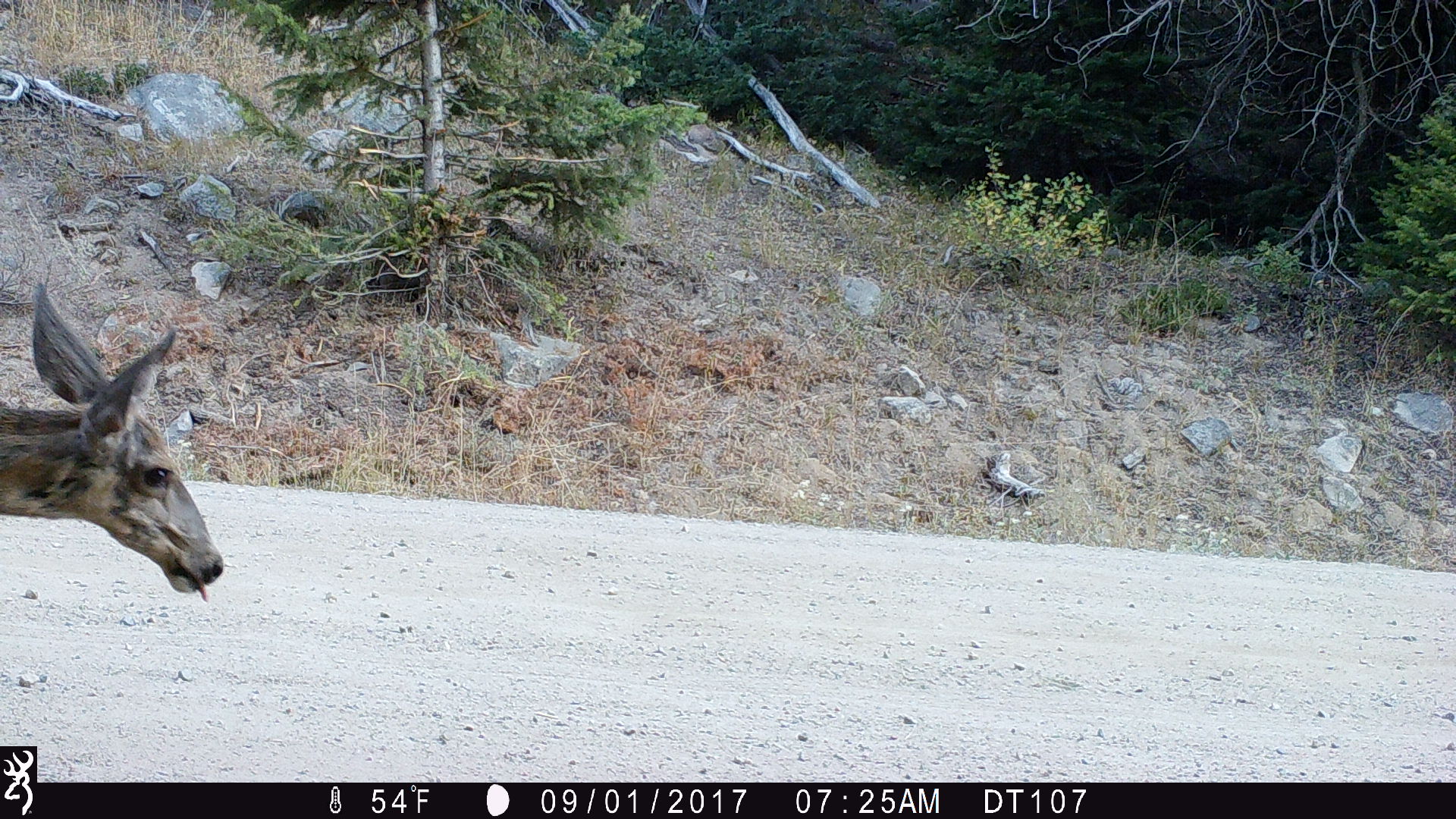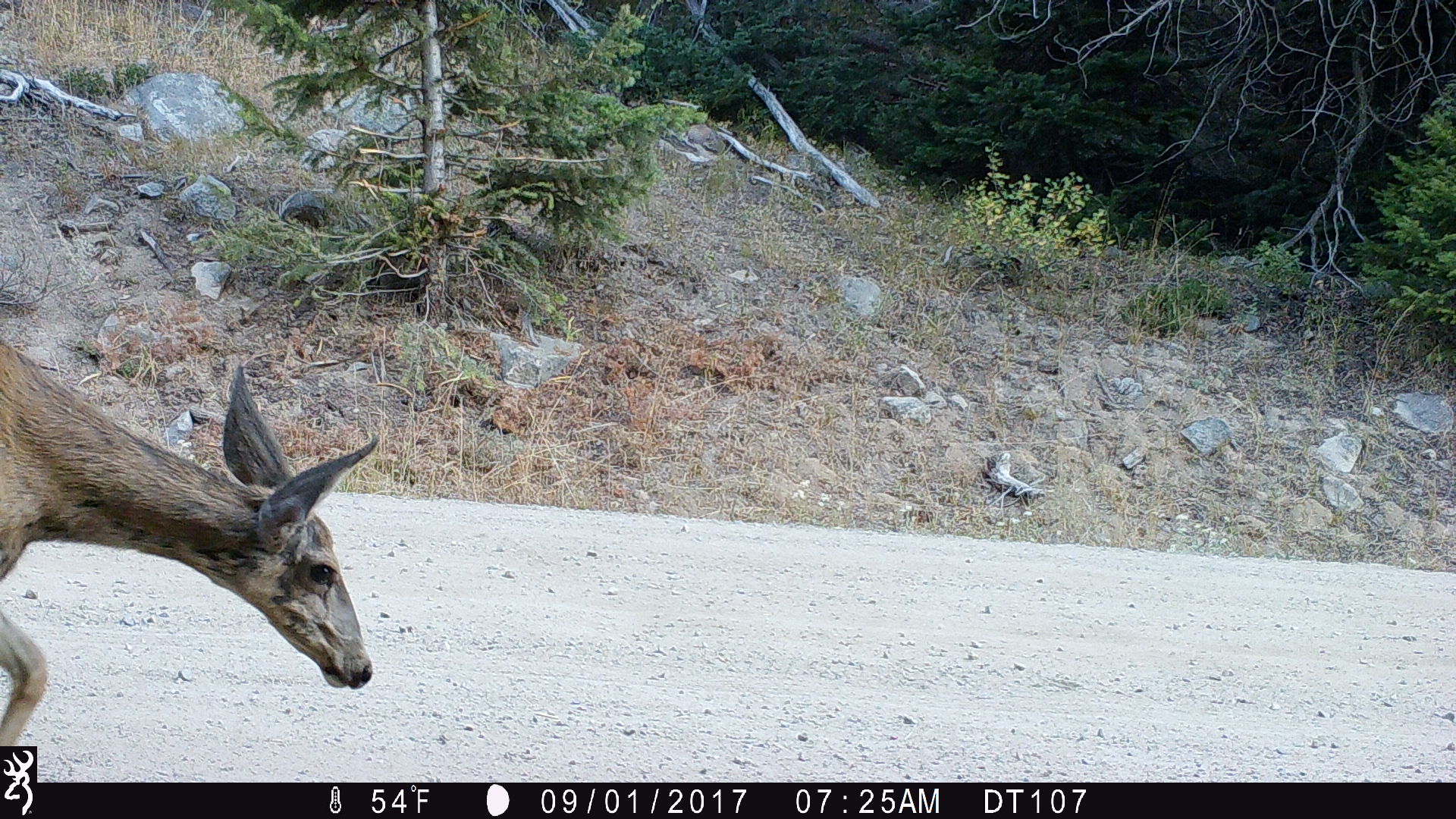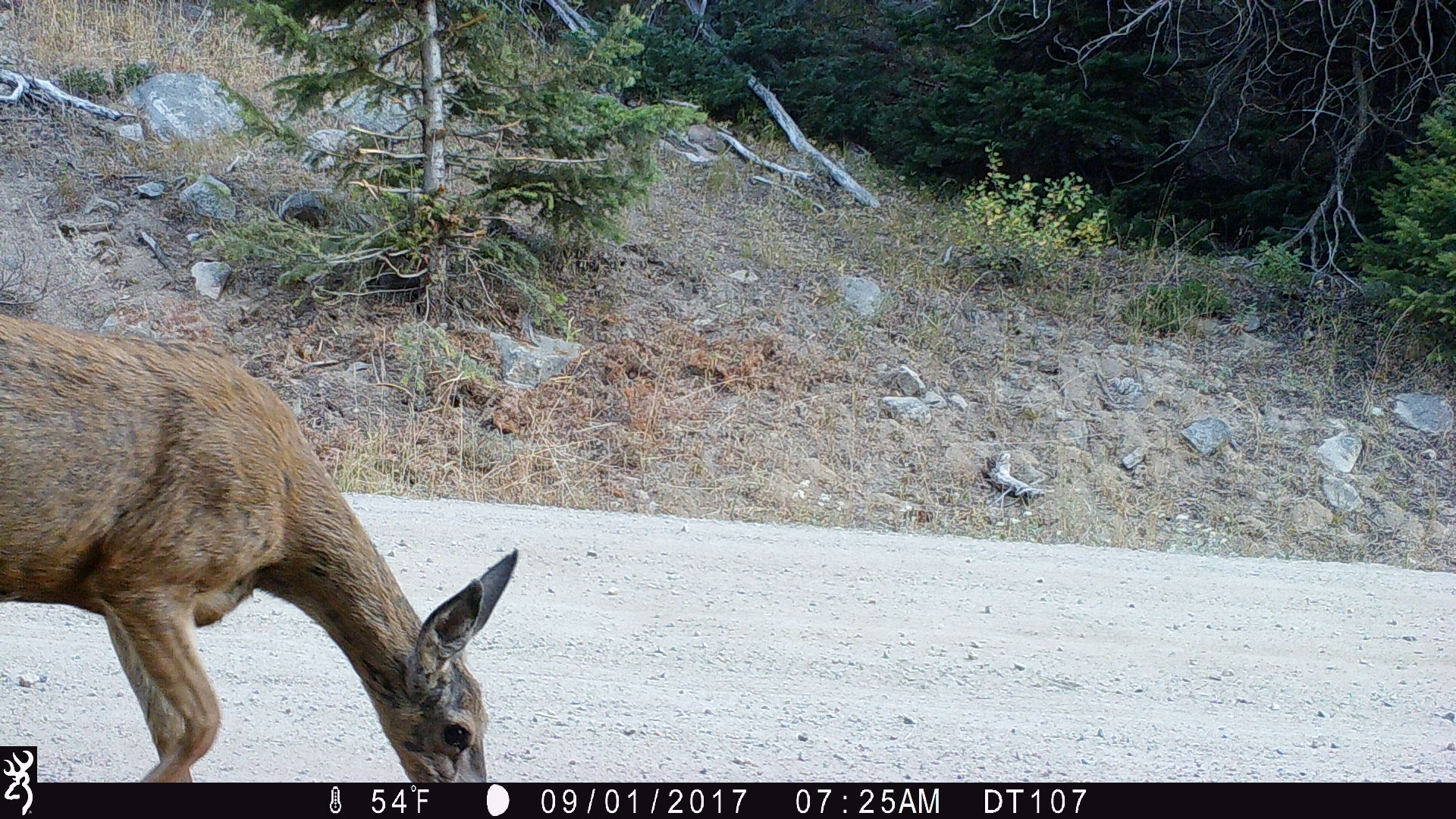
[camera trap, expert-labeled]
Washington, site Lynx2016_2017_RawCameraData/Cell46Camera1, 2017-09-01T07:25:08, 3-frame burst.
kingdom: Animalia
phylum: Chordata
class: Mammalia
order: Artiodactyla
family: Cervidae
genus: Odocoileus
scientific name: Odocoileus hemionus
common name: mule deer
Odocoileus hemionus (mule deer). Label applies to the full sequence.